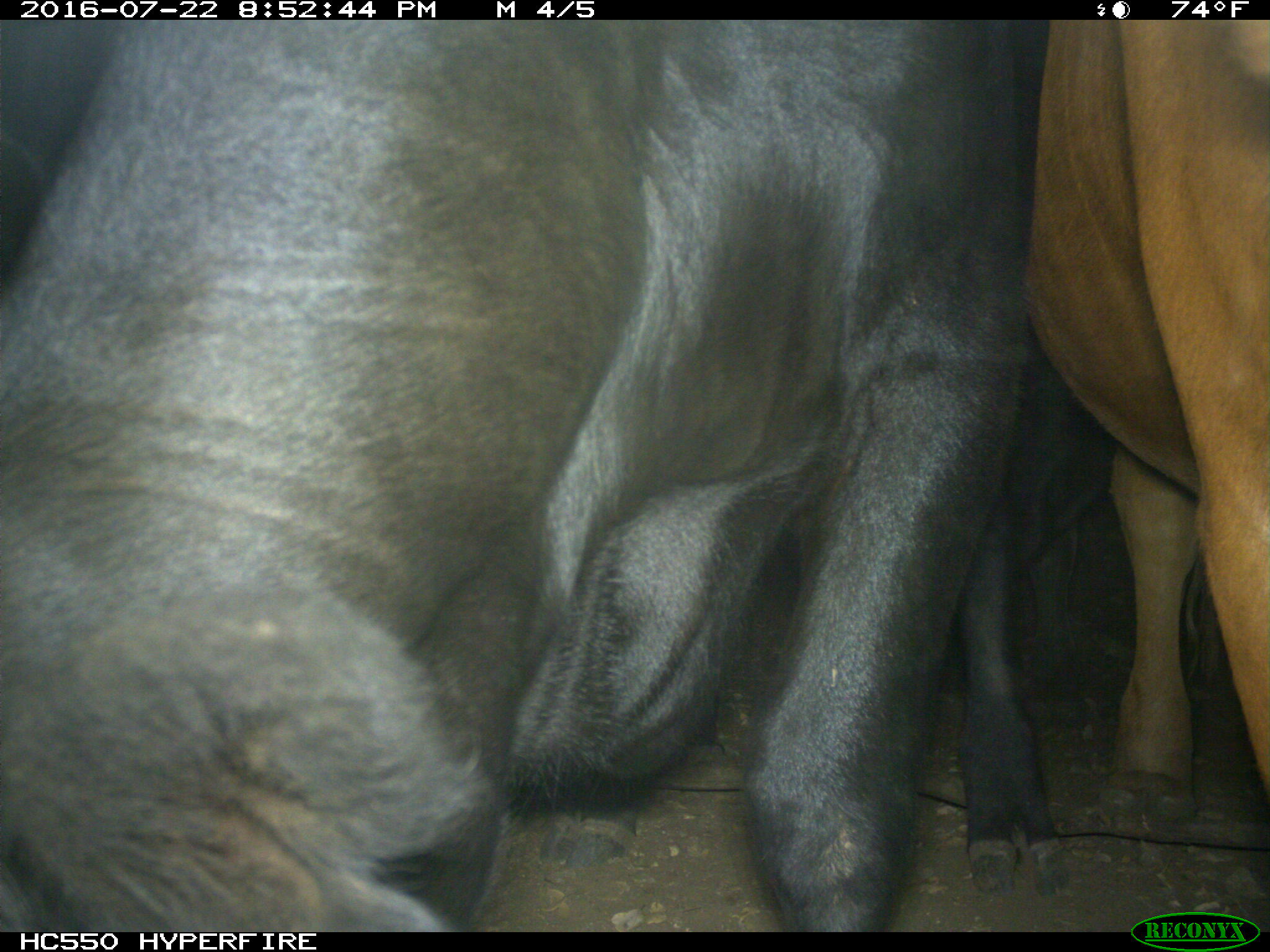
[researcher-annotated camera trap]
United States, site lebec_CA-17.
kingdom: Animalia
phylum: Chordata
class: Mammalia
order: Artiodactyla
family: Bovidae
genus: Bos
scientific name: Bos taurus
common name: domestic cow